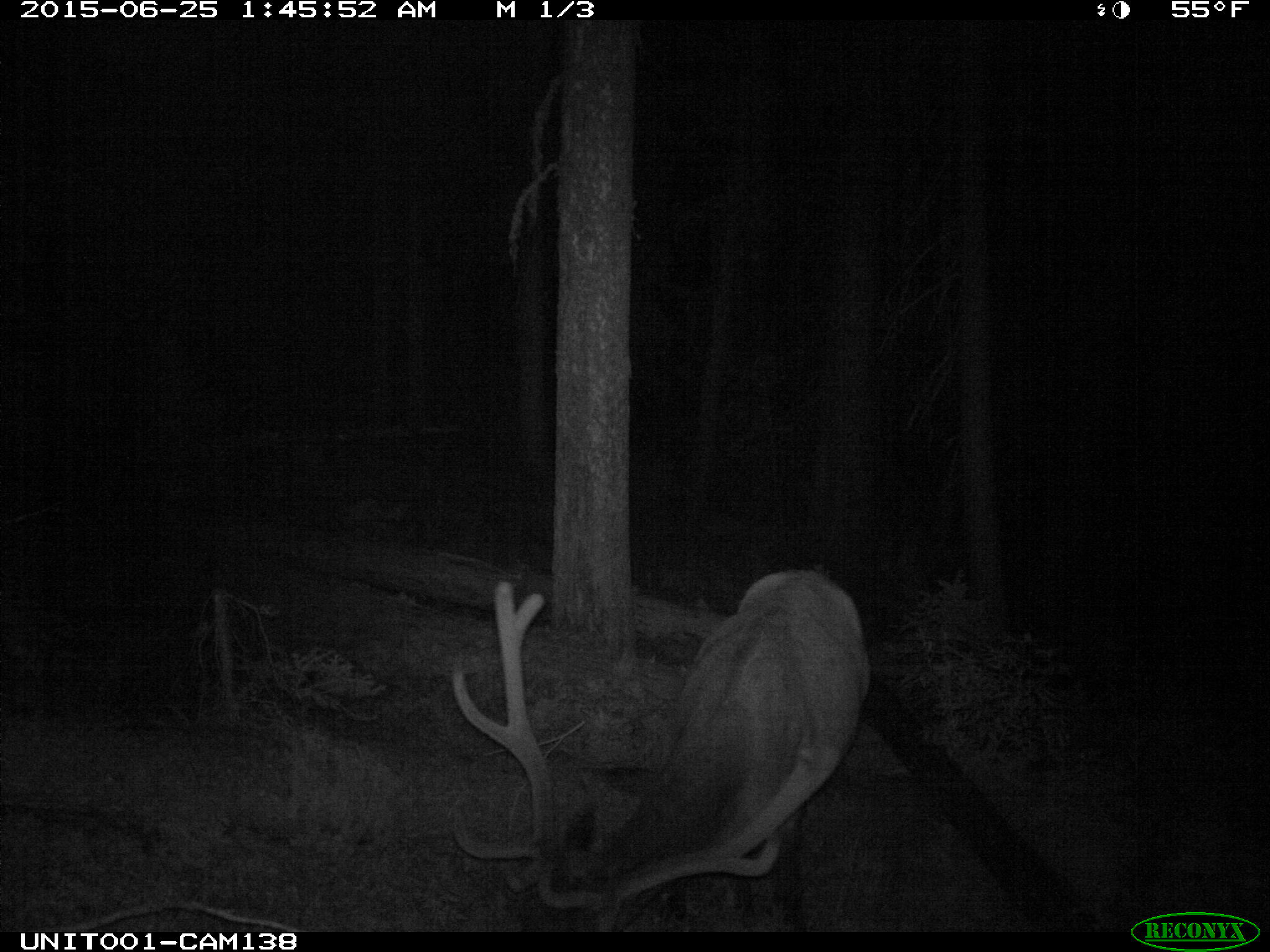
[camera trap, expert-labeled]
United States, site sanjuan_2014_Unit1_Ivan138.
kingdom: Animalia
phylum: Chordata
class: Mammalia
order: Artiodactyla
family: Cervidae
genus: Cervus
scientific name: Cervus elaphus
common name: red deer